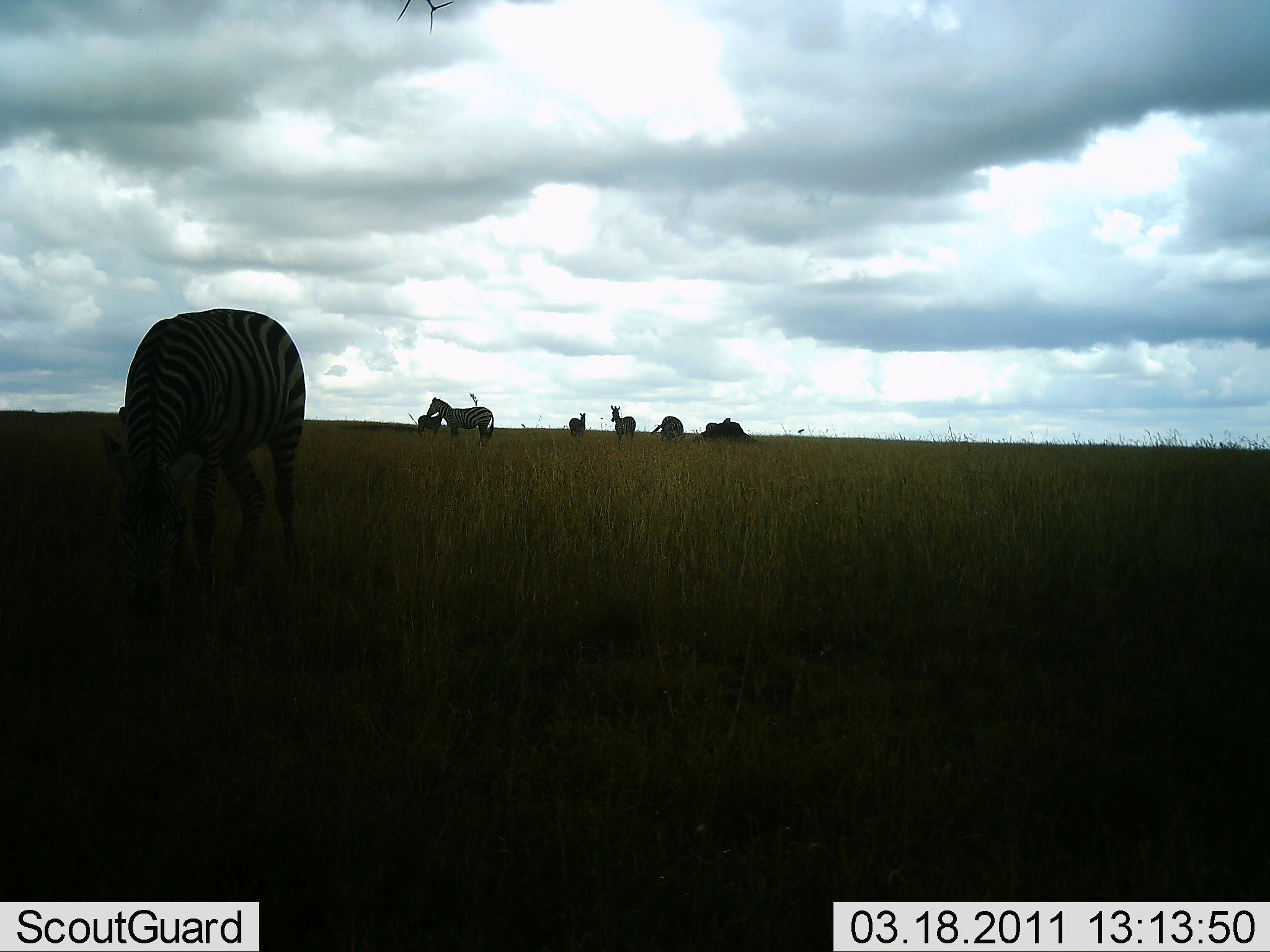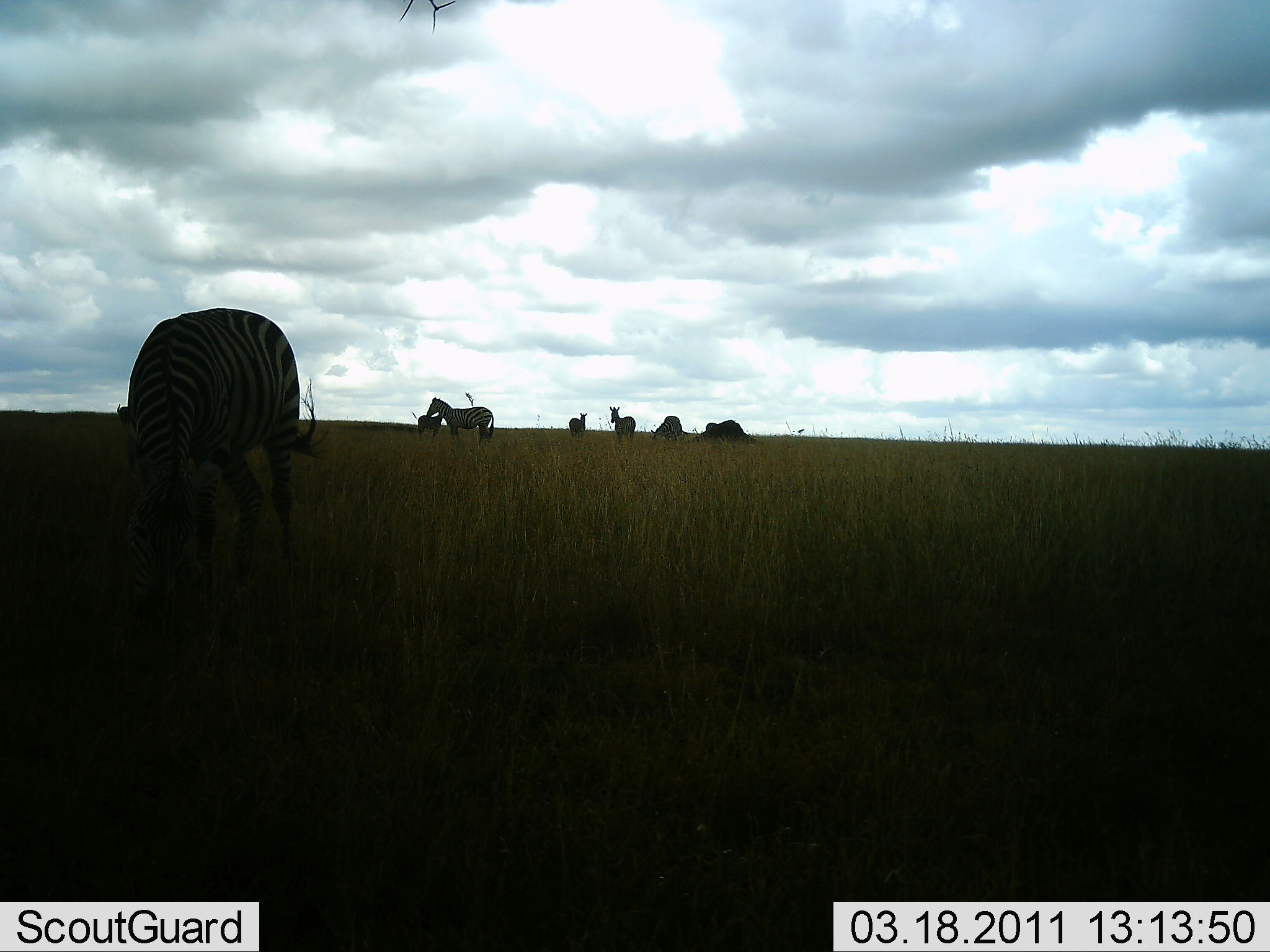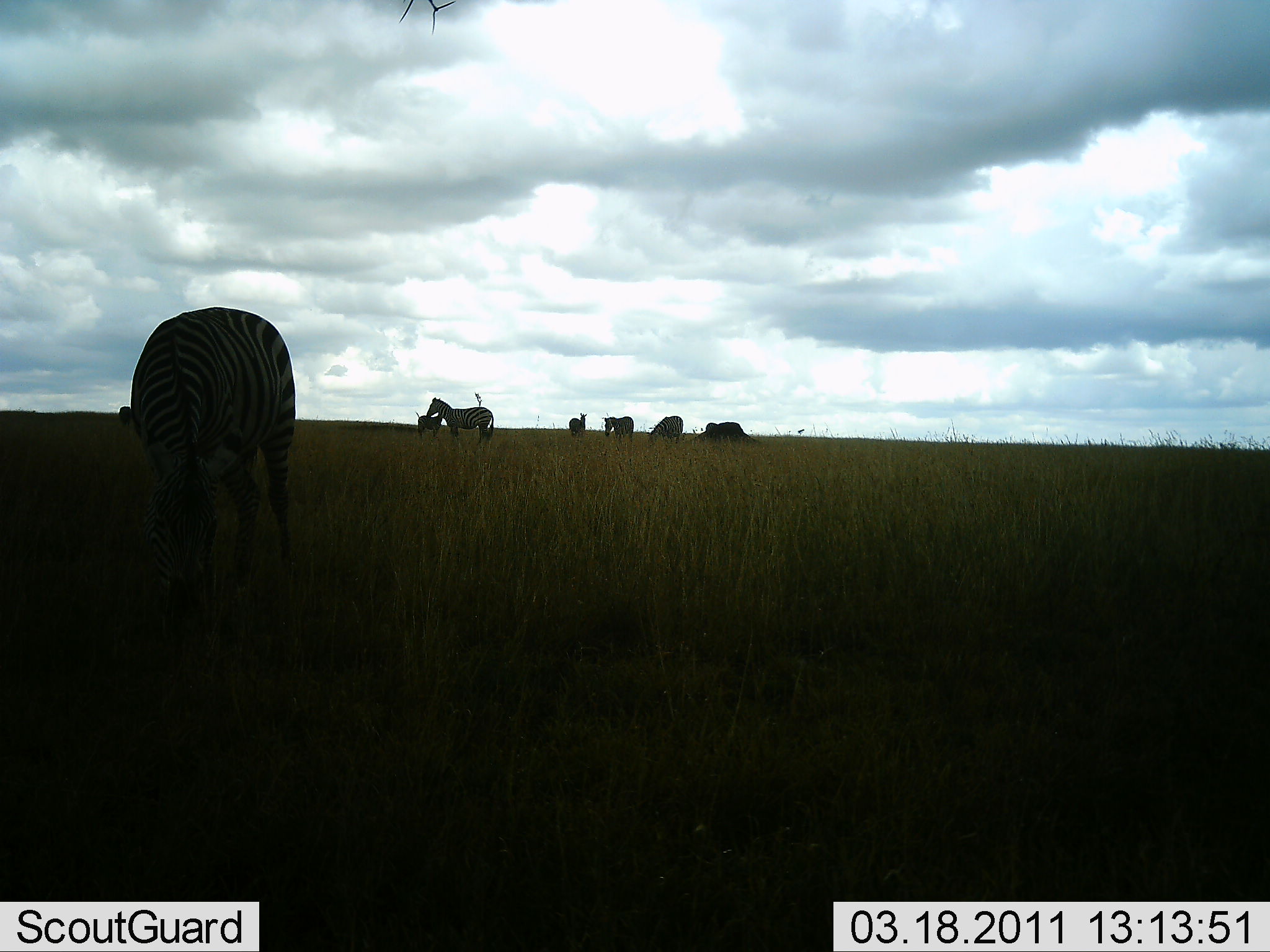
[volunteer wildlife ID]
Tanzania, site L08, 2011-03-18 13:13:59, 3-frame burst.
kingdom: Animalia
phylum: Chordata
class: Mammalia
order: Perissodactyla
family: Equidae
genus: Equus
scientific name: Equus quagga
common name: plains zebra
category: zebra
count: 7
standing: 64%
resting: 9%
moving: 18%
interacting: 9%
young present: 9%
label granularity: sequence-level